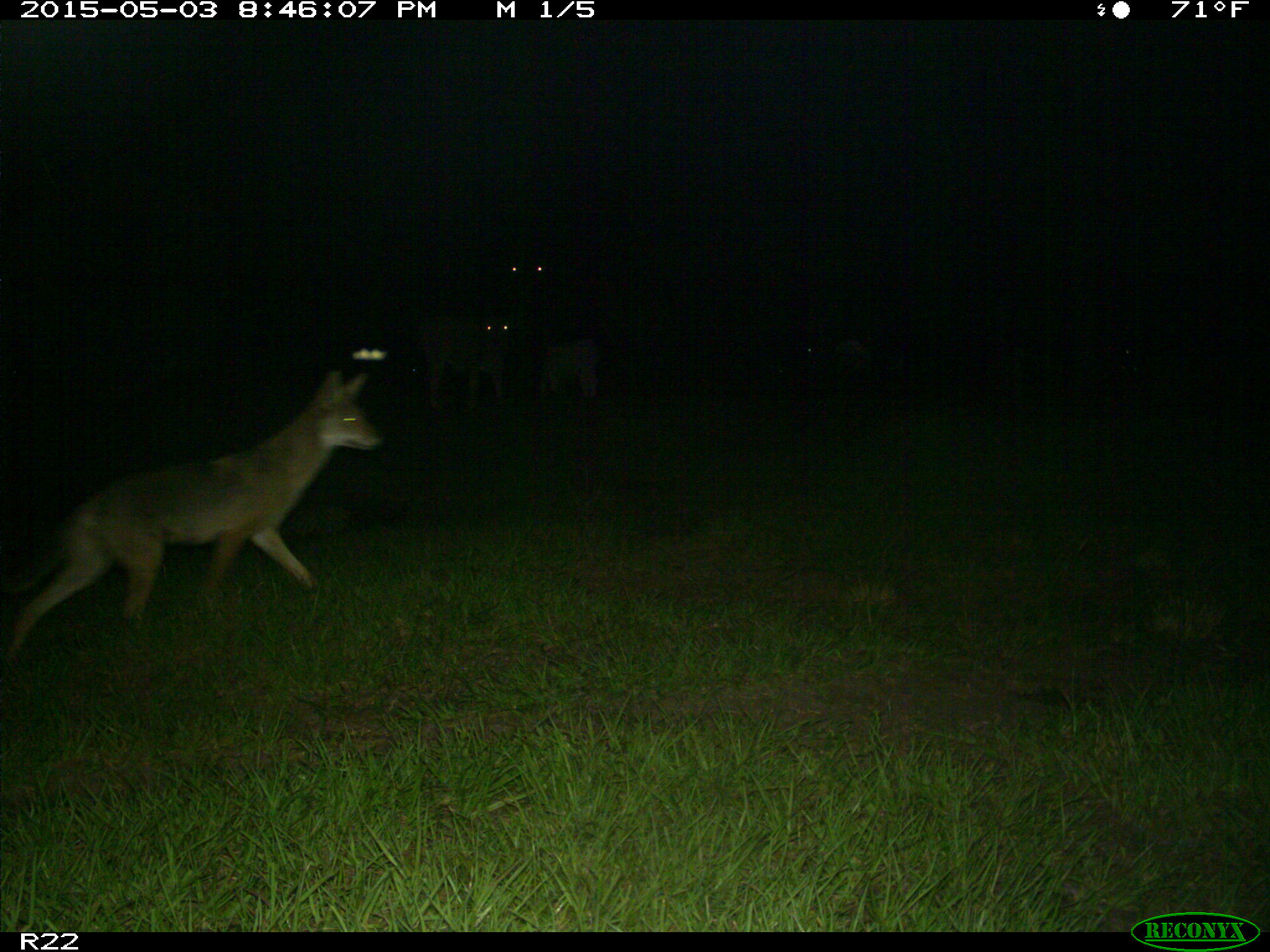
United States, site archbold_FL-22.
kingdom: Animalia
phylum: Chordata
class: Mammalia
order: Artiodactyla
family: Bovidae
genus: Bos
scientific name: Bos taurus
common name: domestic cow